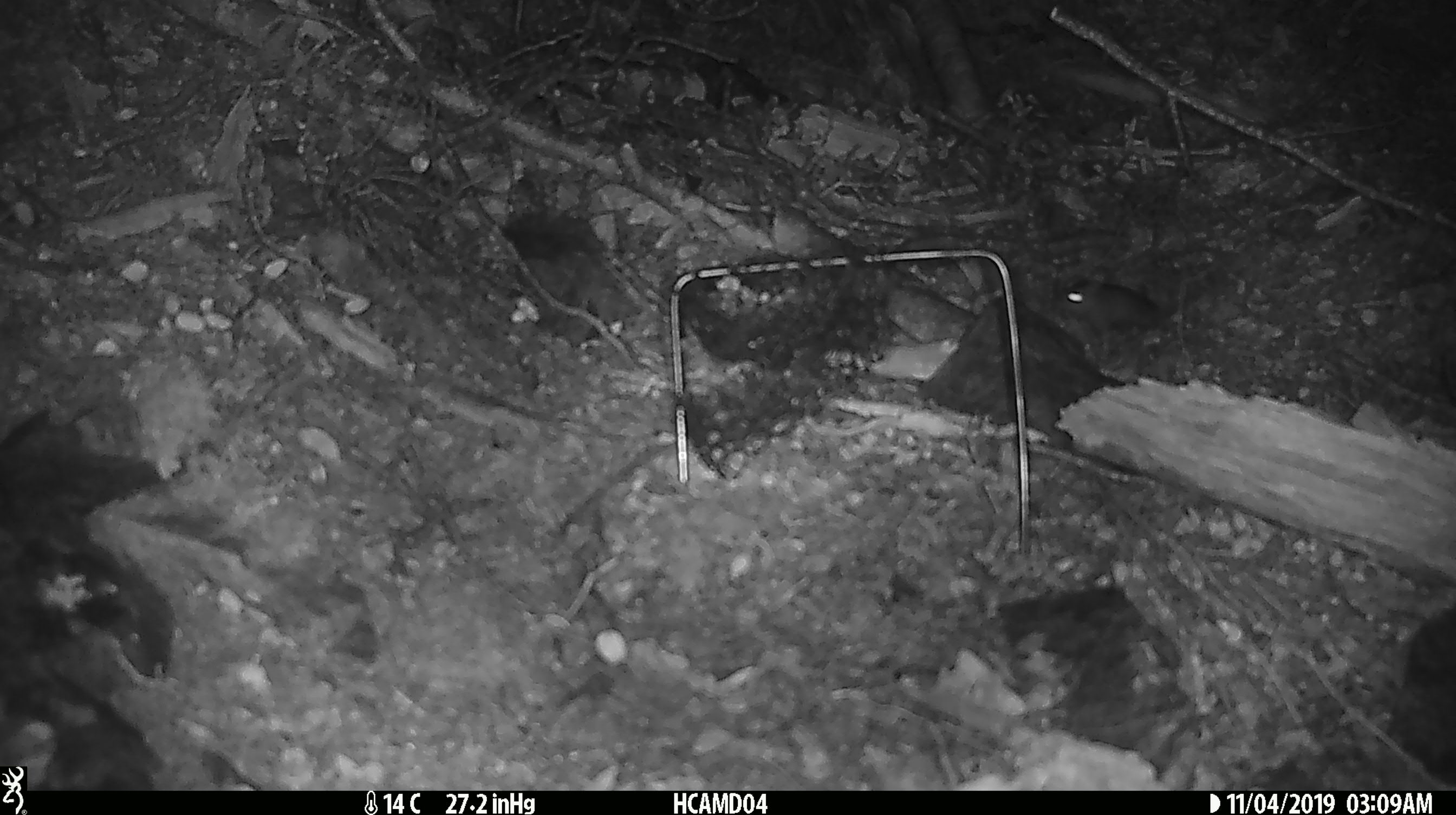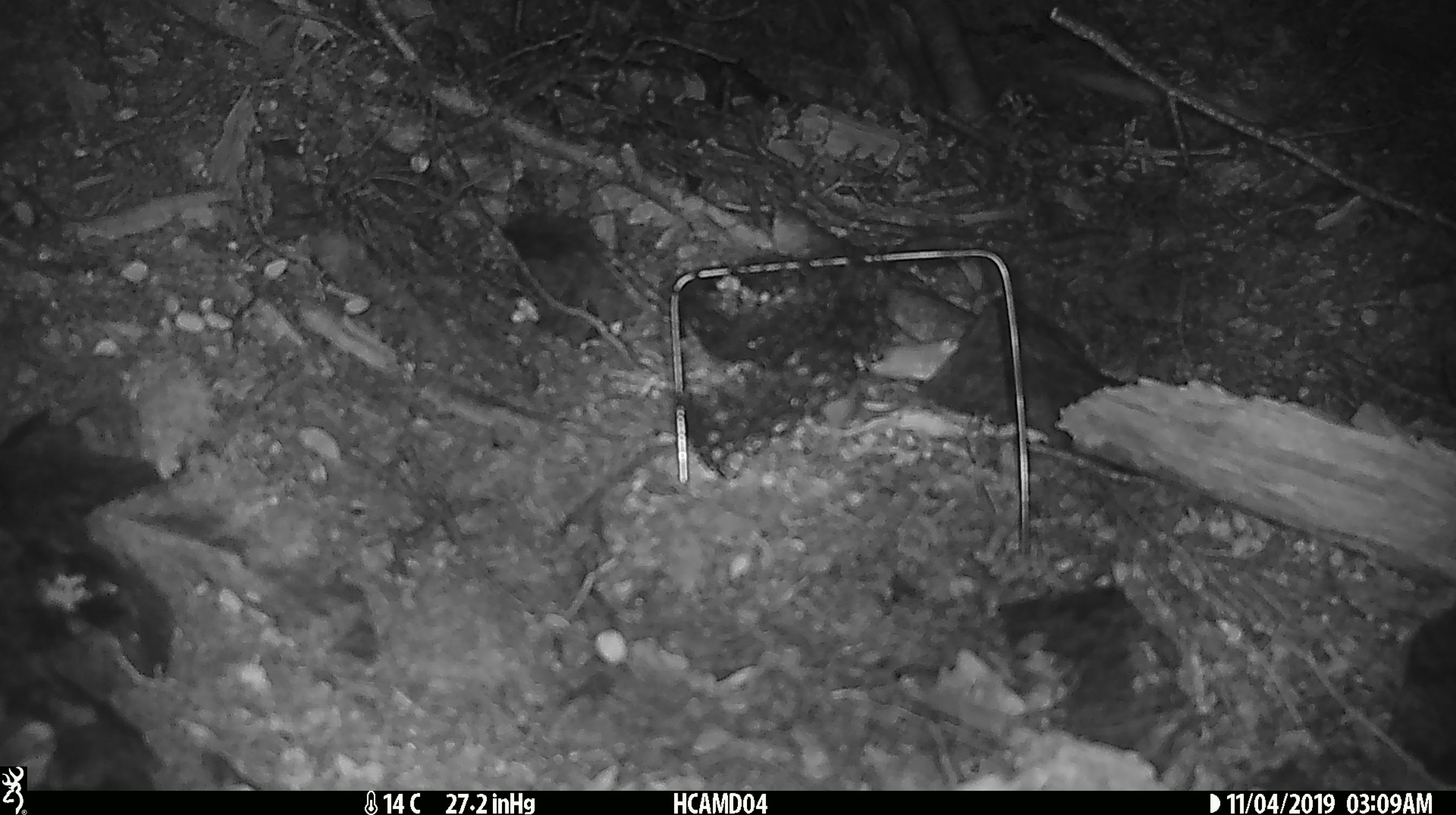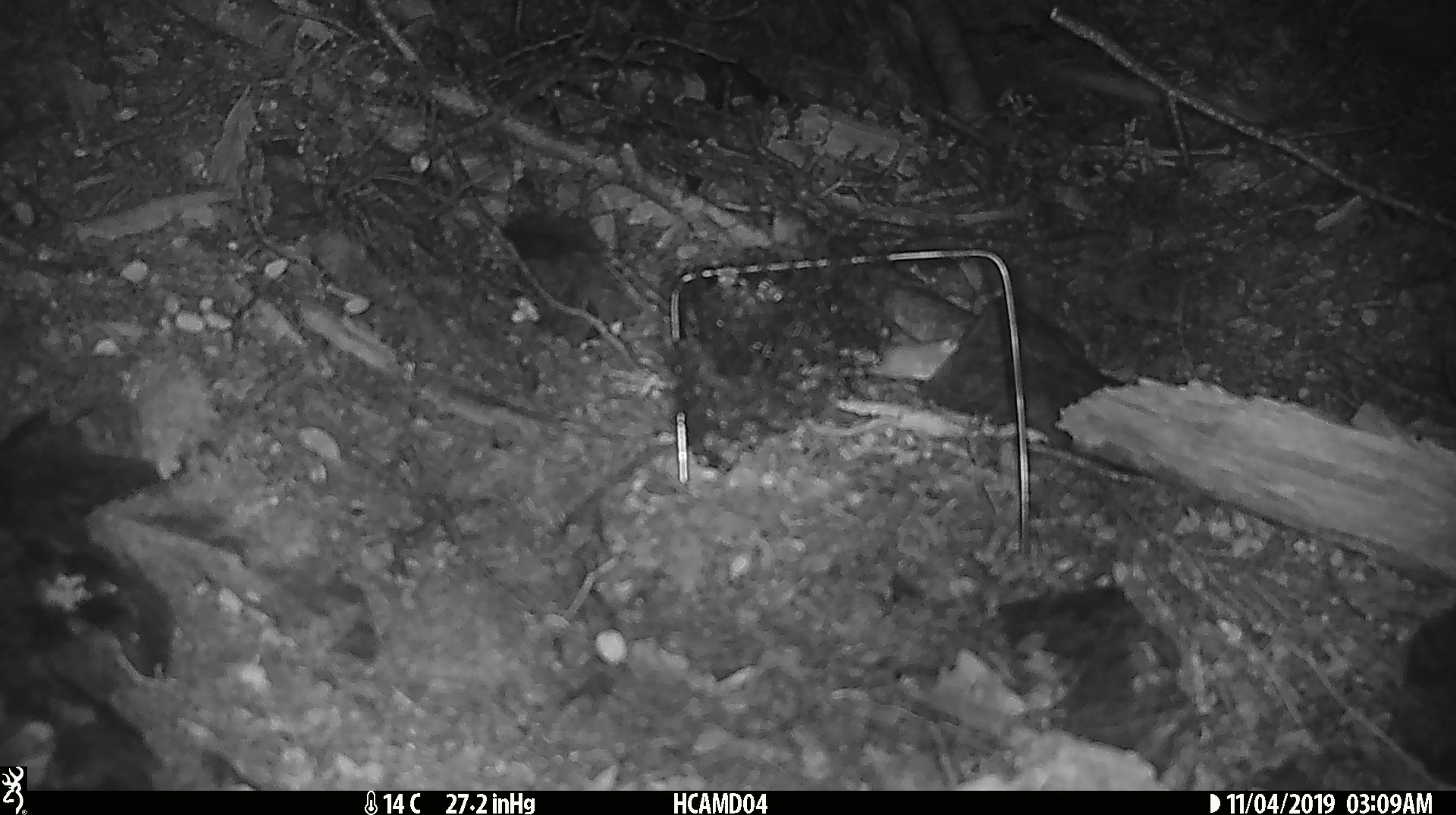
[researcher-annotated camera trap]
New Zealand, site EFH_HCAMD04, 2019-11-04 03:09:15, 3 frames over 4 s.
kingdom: Animalia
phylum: Chordata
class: Mammalia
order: Rodentia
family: Muridae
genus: Mus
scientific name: Mus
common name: mouse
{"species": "mouse (Mus)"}